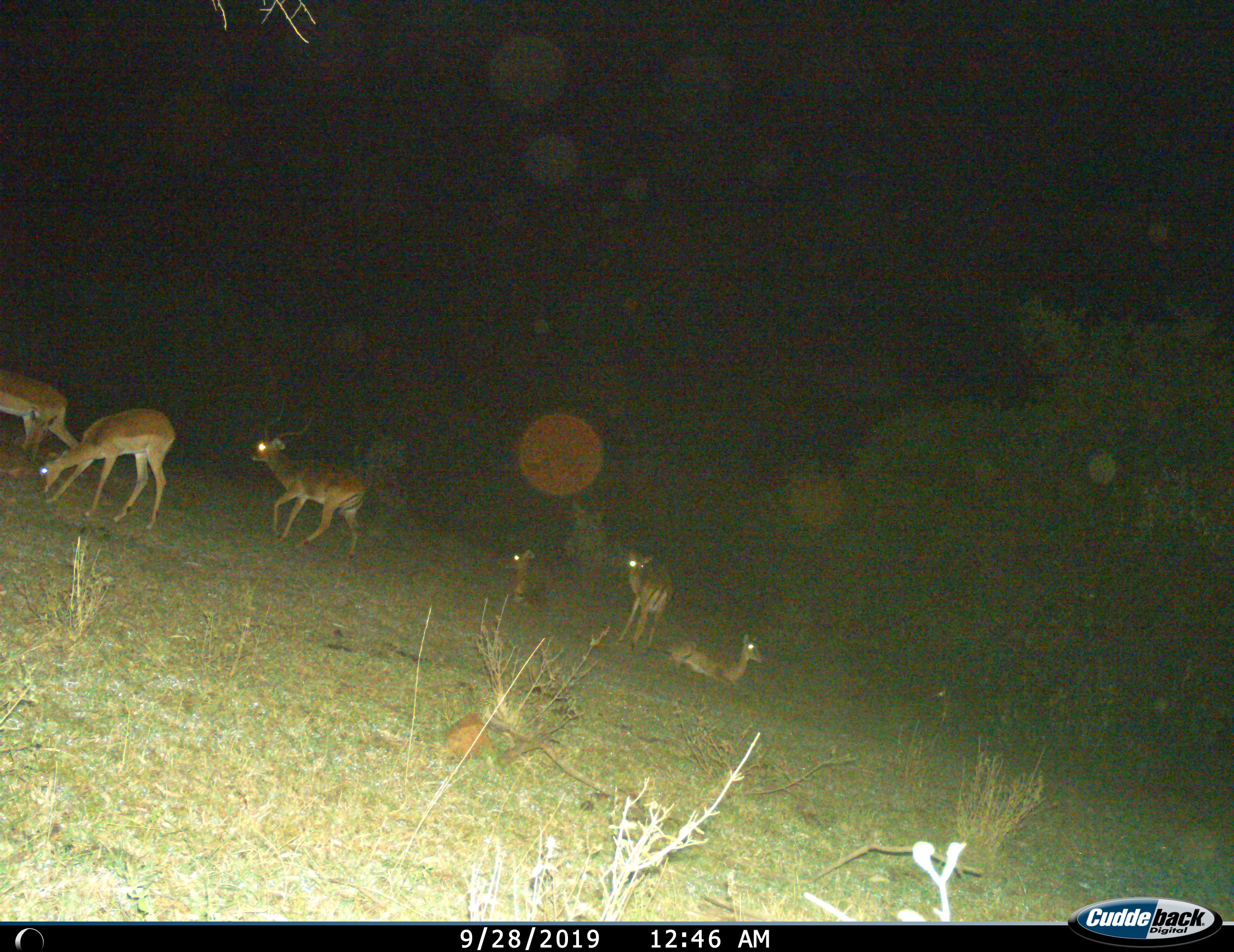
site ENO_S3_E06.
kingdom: Animalia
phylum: Chordata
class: Mammalia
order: Artiodactyla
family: Bovidae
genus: Aepyceros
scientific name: Aepyceros melampus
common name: impala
Impala (Aepyceros melampus), count 6. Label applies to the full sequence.